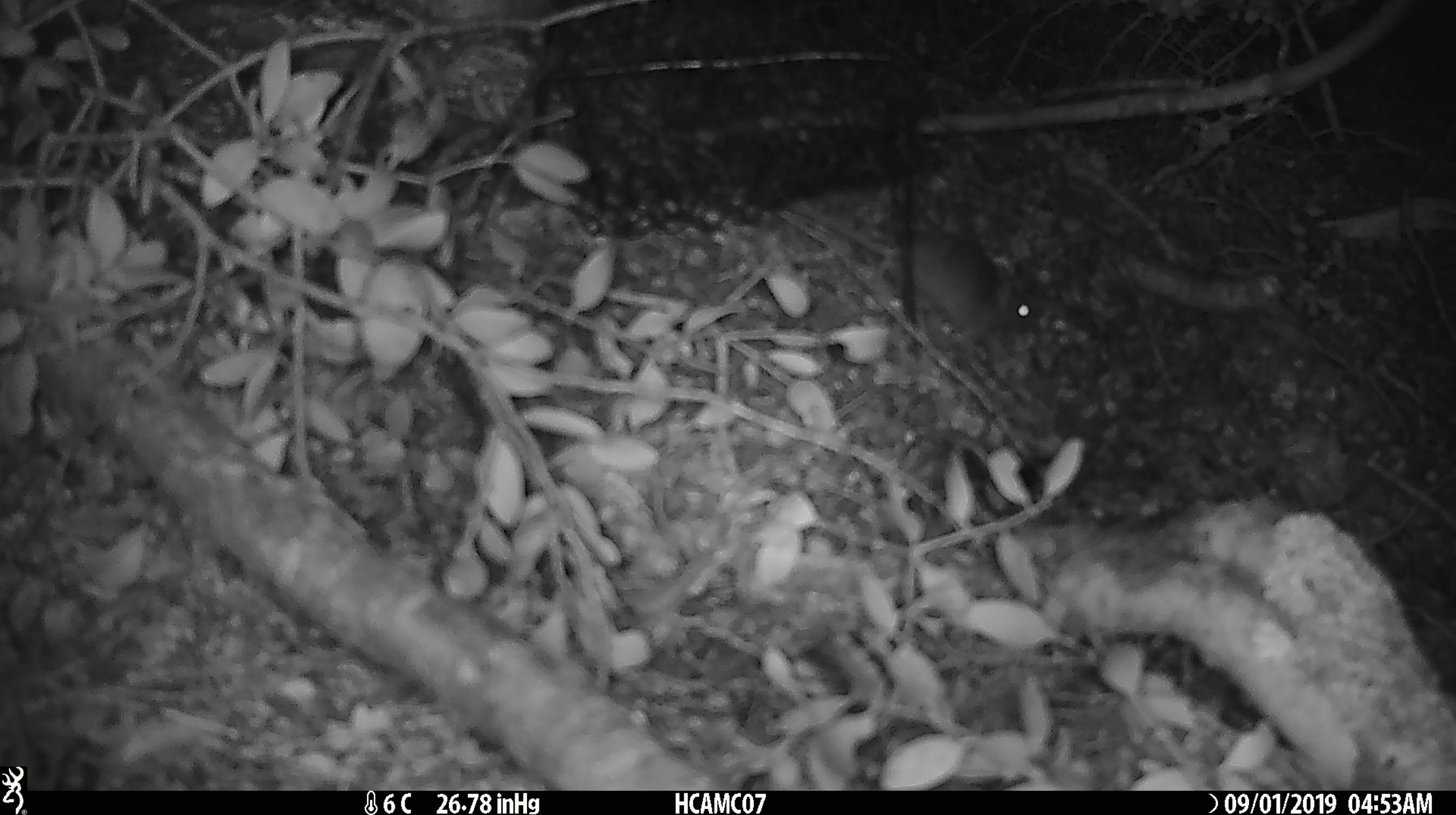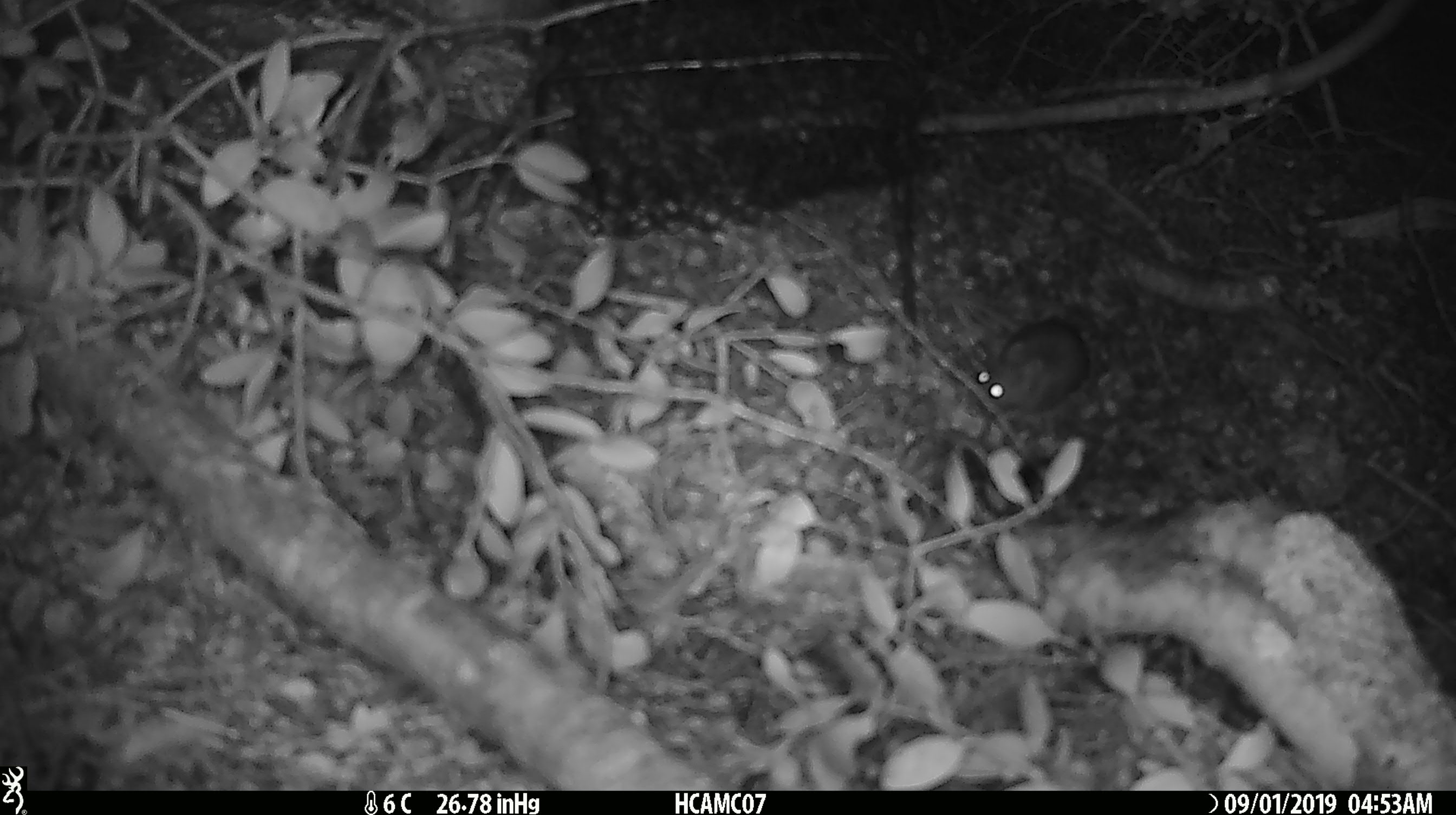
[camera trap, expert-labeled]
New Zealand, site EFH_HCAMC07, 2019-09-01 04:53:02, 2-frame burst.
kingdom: Animalia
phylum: Chordata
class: Mammalia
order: Rodentia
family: Muridae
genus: Mus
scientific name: Mus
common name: mouse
Mouse (Mus).